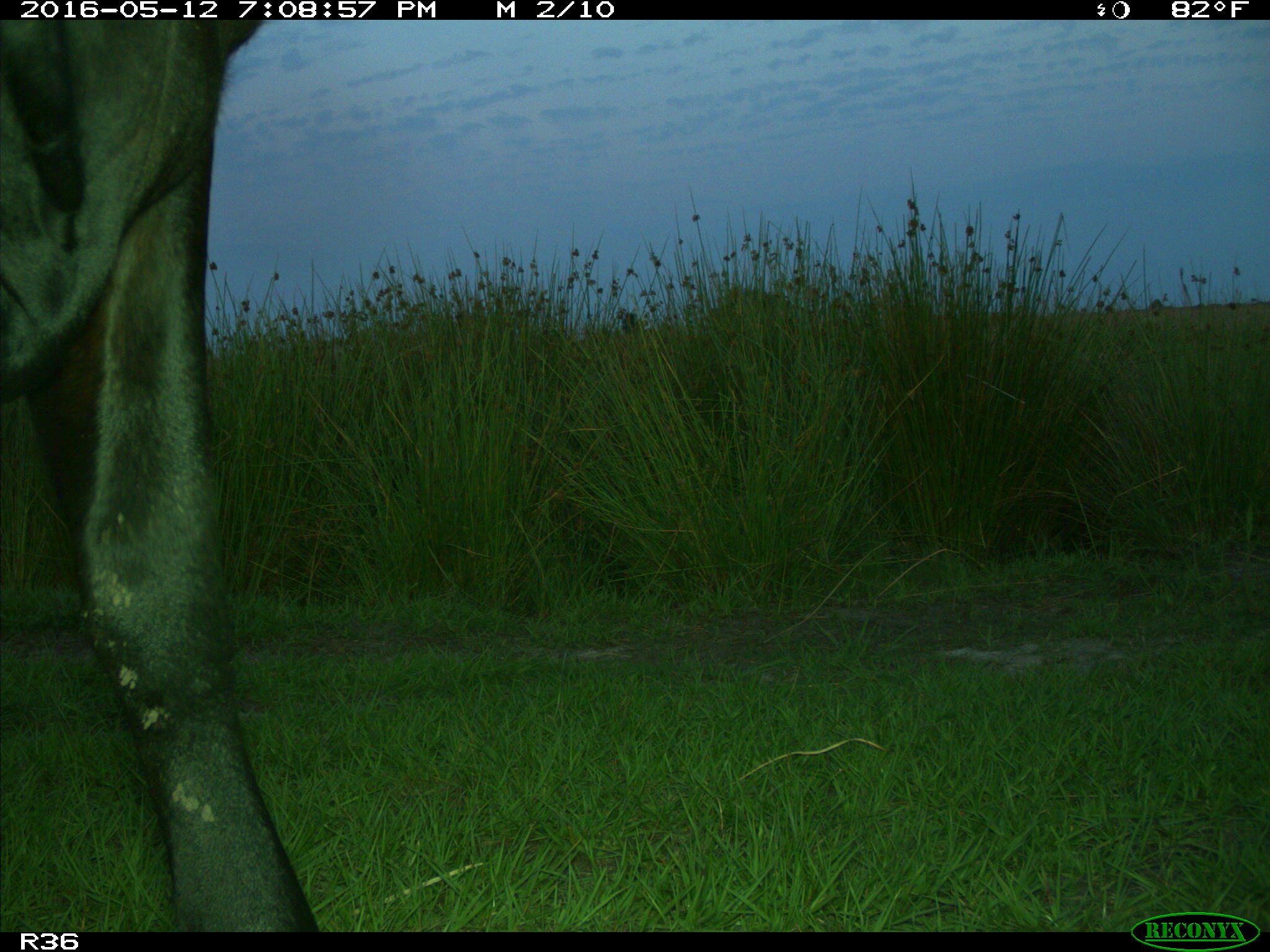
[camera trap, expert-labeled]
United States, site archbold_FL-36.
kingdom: Animalia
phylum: Chordata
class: Mammalia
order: Artiodactyla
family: Bovidae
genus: Bos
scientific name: Bos taurus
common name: domestic cow